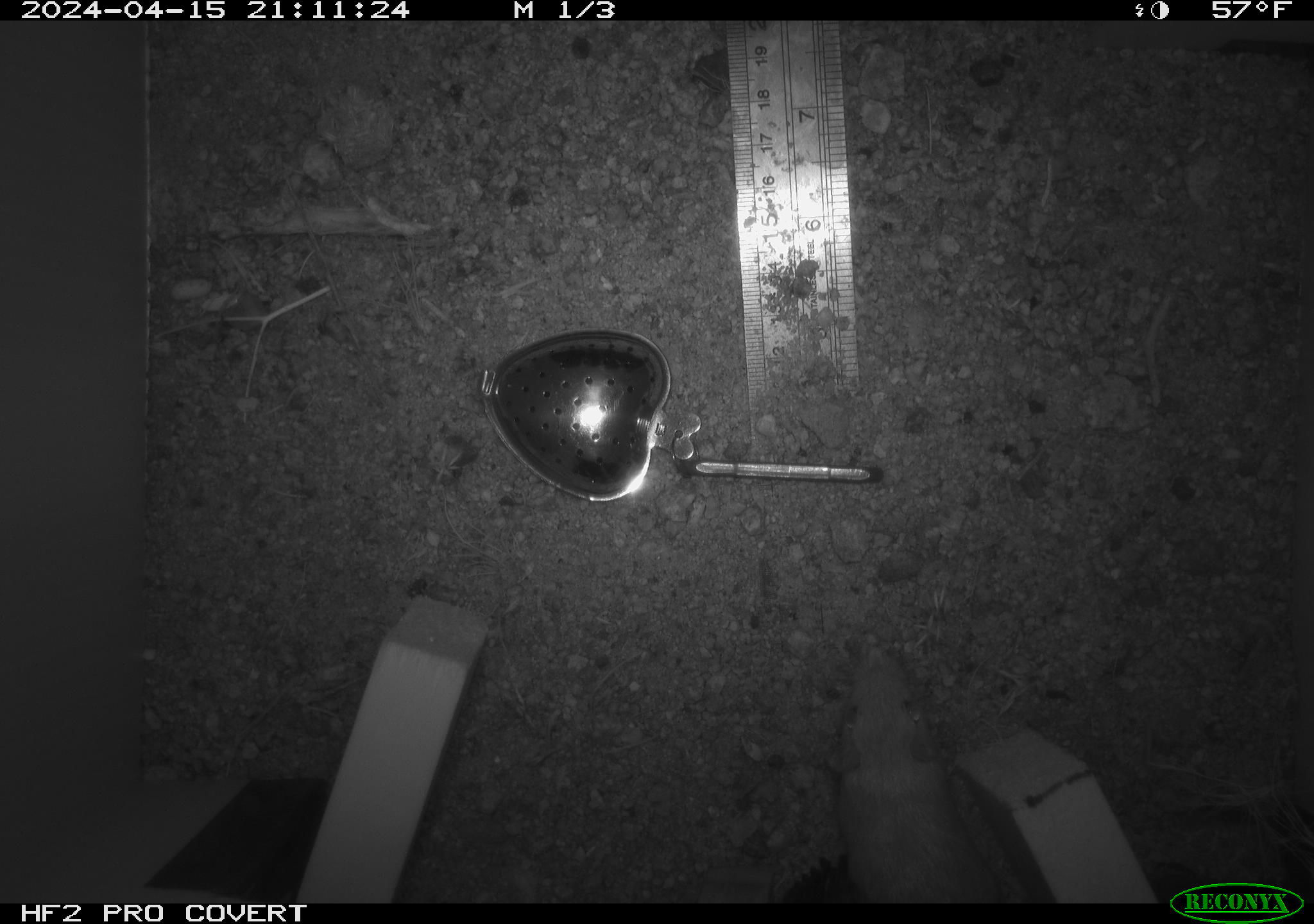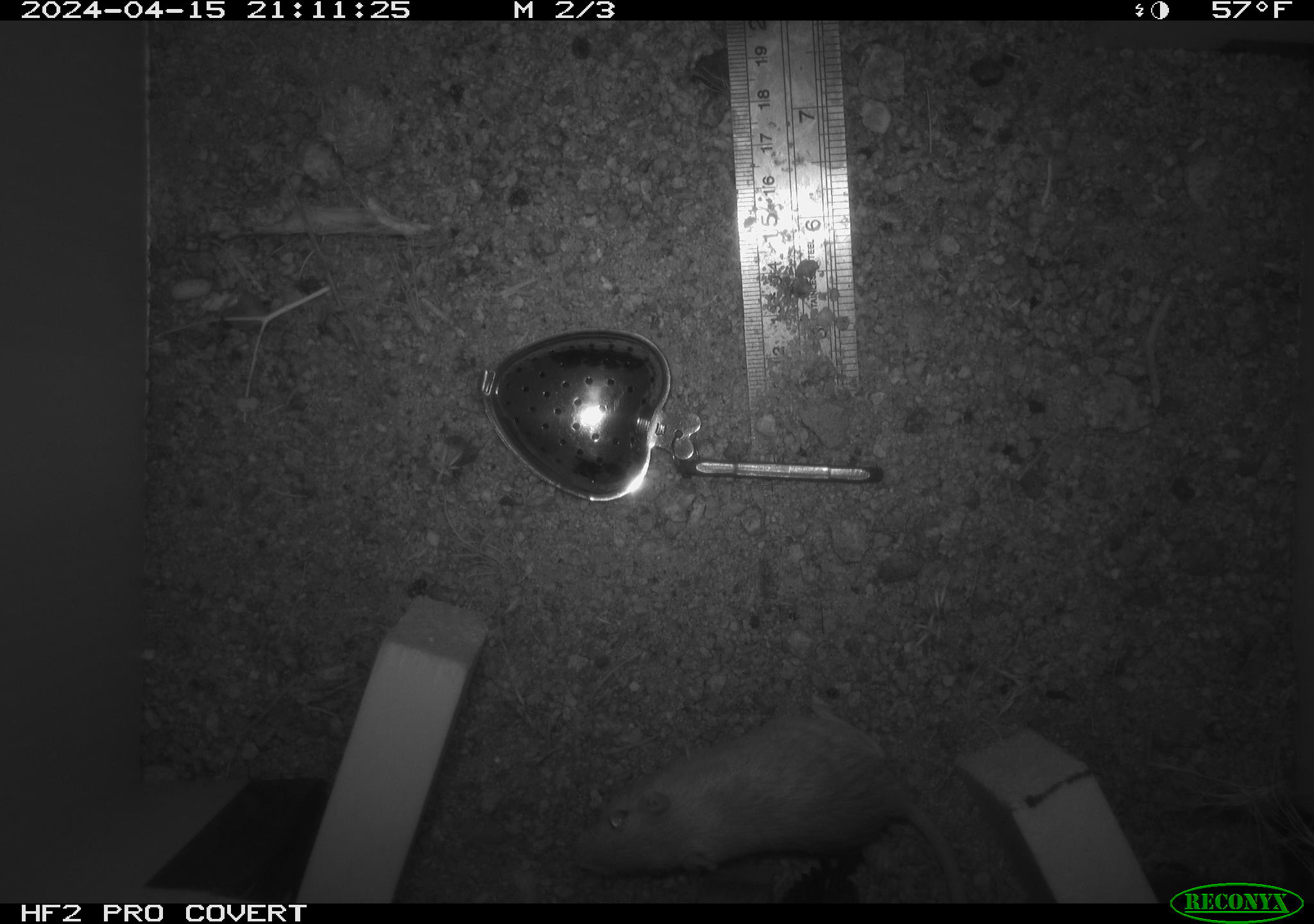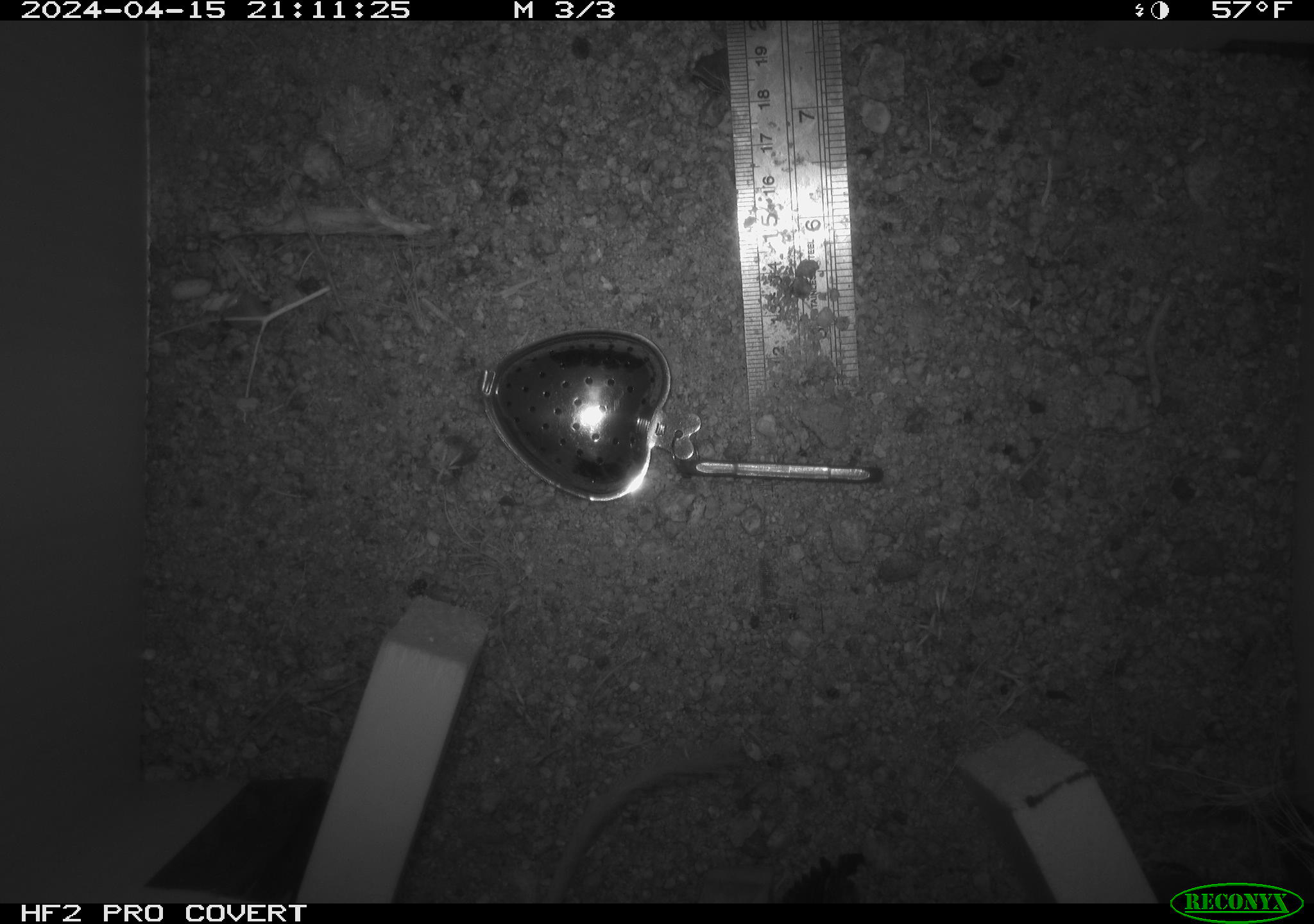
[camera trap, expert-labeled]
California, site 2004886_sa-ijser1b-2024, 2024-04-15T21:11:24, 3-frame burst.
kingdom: Animalia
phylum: Chordata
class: Mammalia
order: Rodentia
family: Heteromyidae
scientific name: Heteromyidae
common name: kangaroo rats and pocket mice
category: heteromyidae family